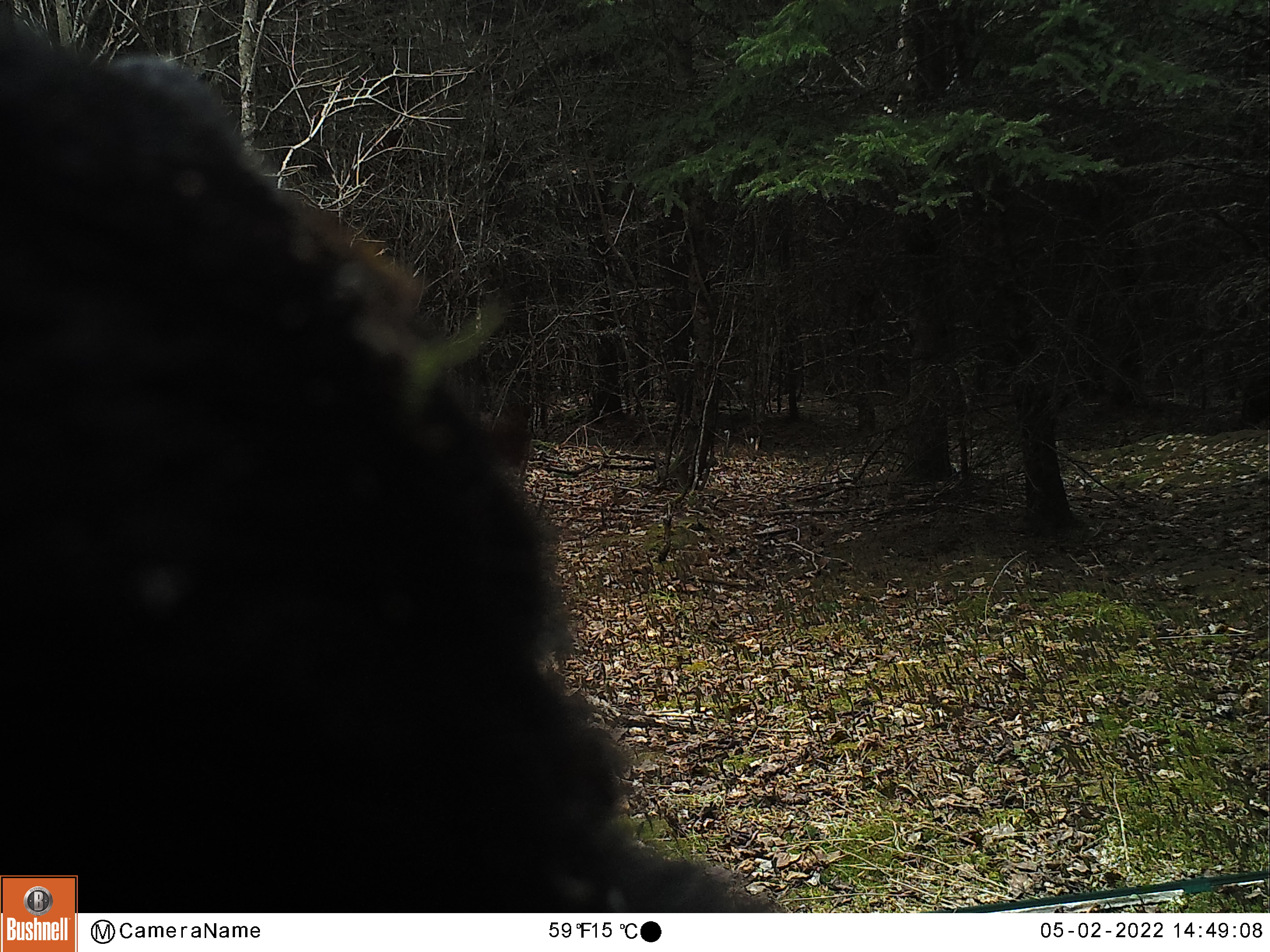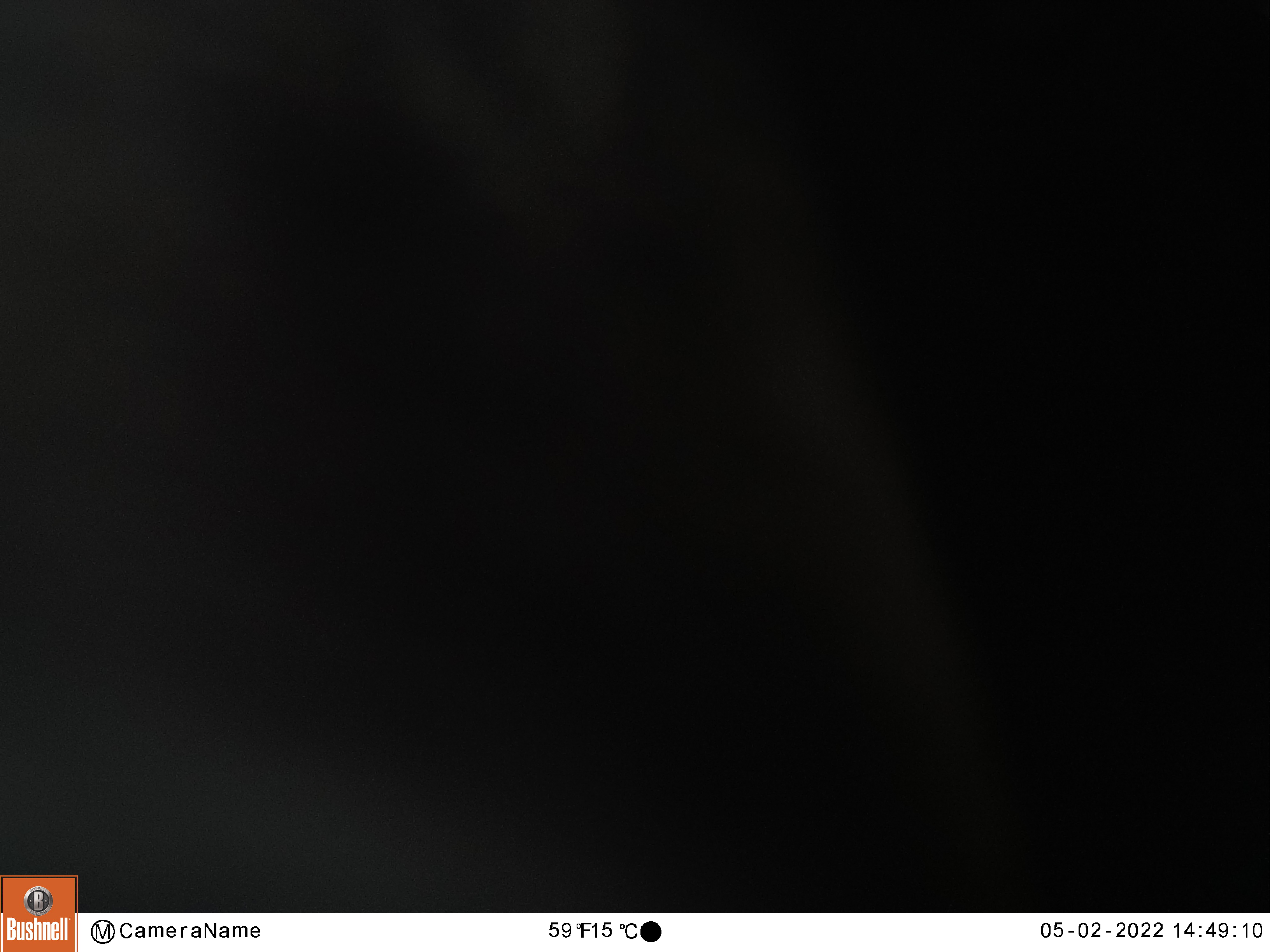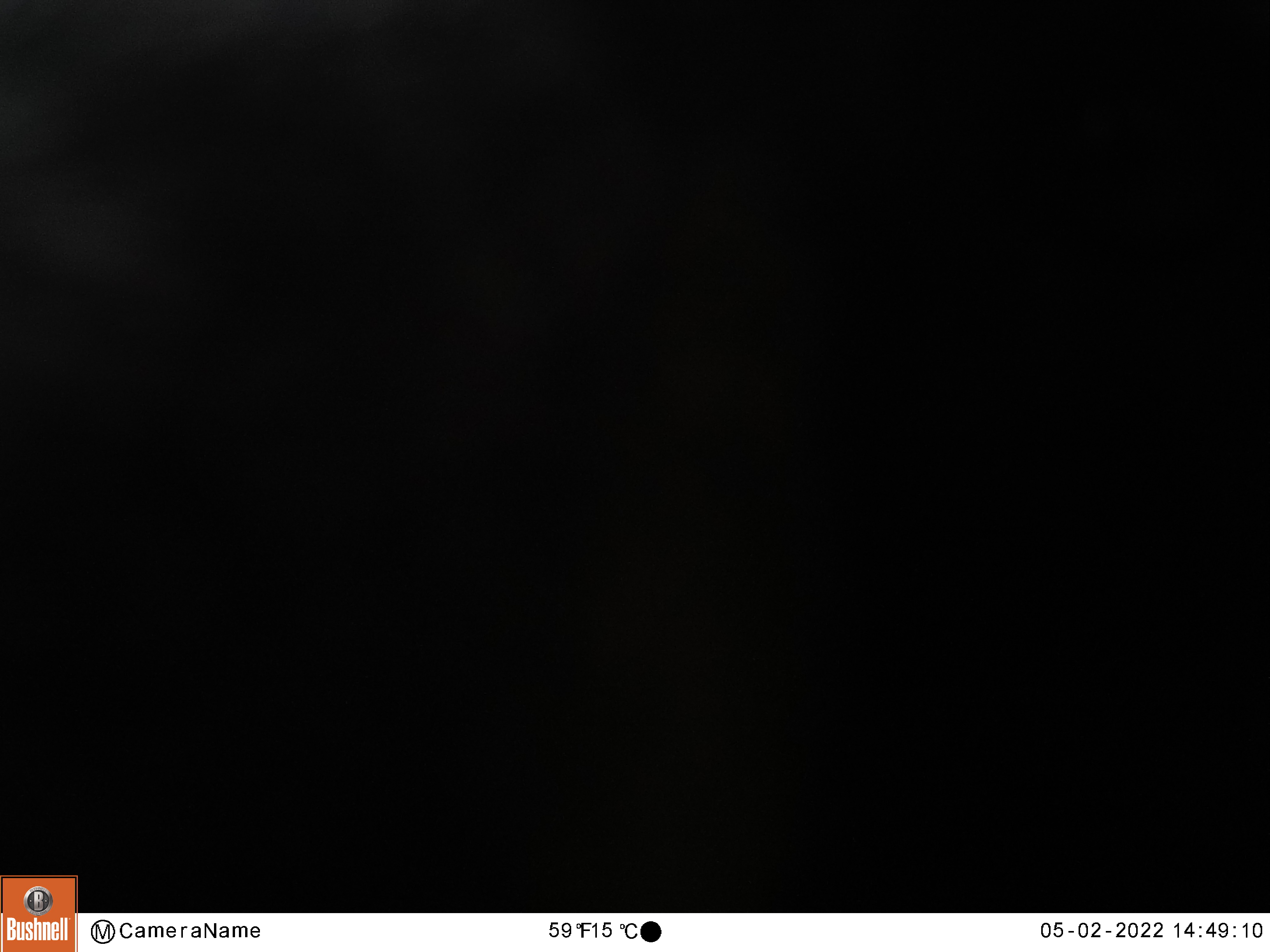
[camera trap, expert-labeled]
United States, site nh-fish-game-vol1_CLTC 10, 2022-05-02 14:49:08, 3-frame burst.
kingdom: Animalia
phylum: Chordata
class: Mammalia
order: Carnivora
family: Ursidae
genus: Ursus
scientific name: Ursus americanus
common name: black bear